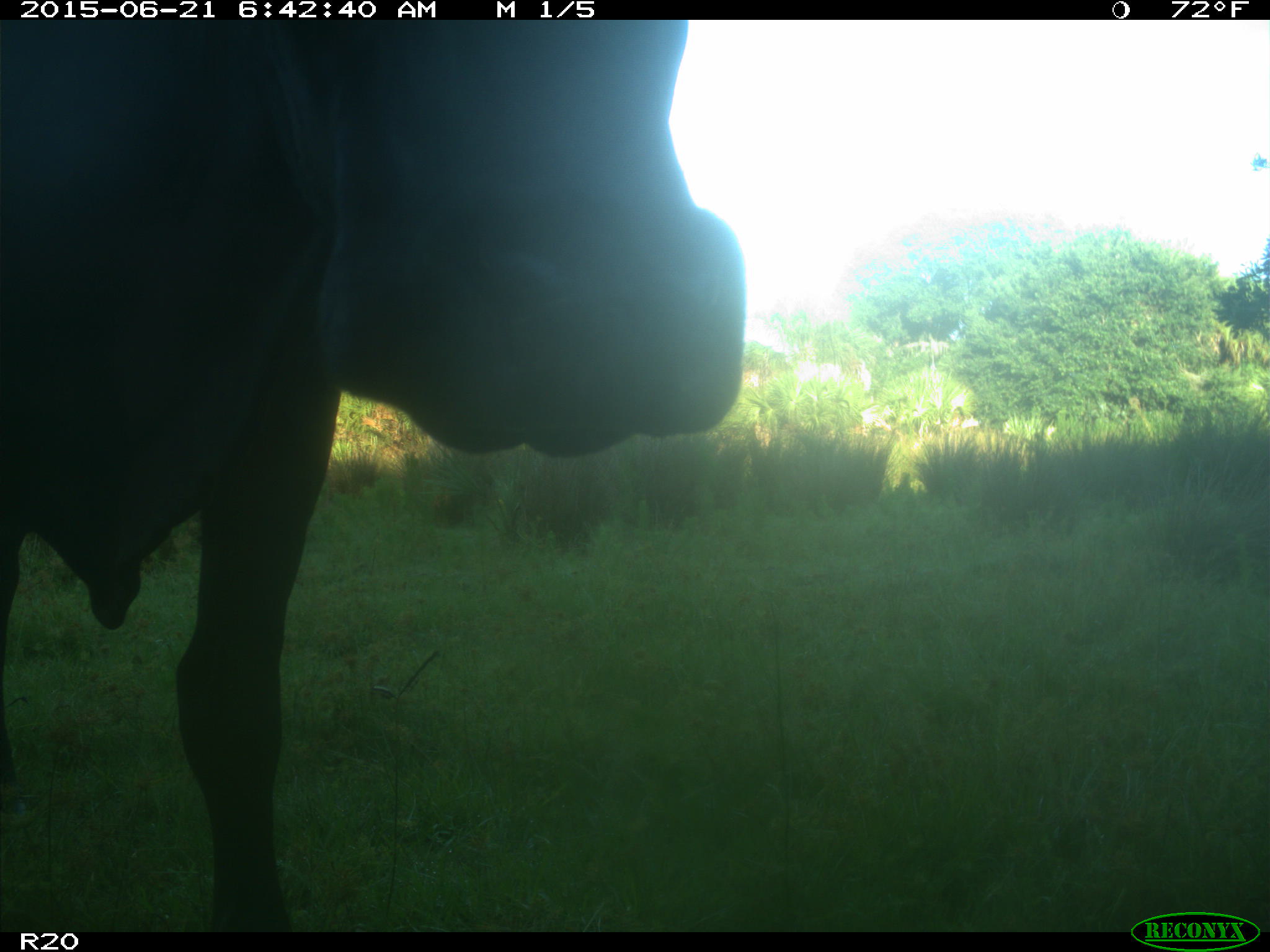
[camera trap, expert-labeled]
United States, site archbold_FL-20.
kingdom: Animalia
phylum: Chordata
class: Mammalia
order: Artiodactyla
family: Bovidae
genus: Bos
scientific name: Bos taurus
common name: domestic cow